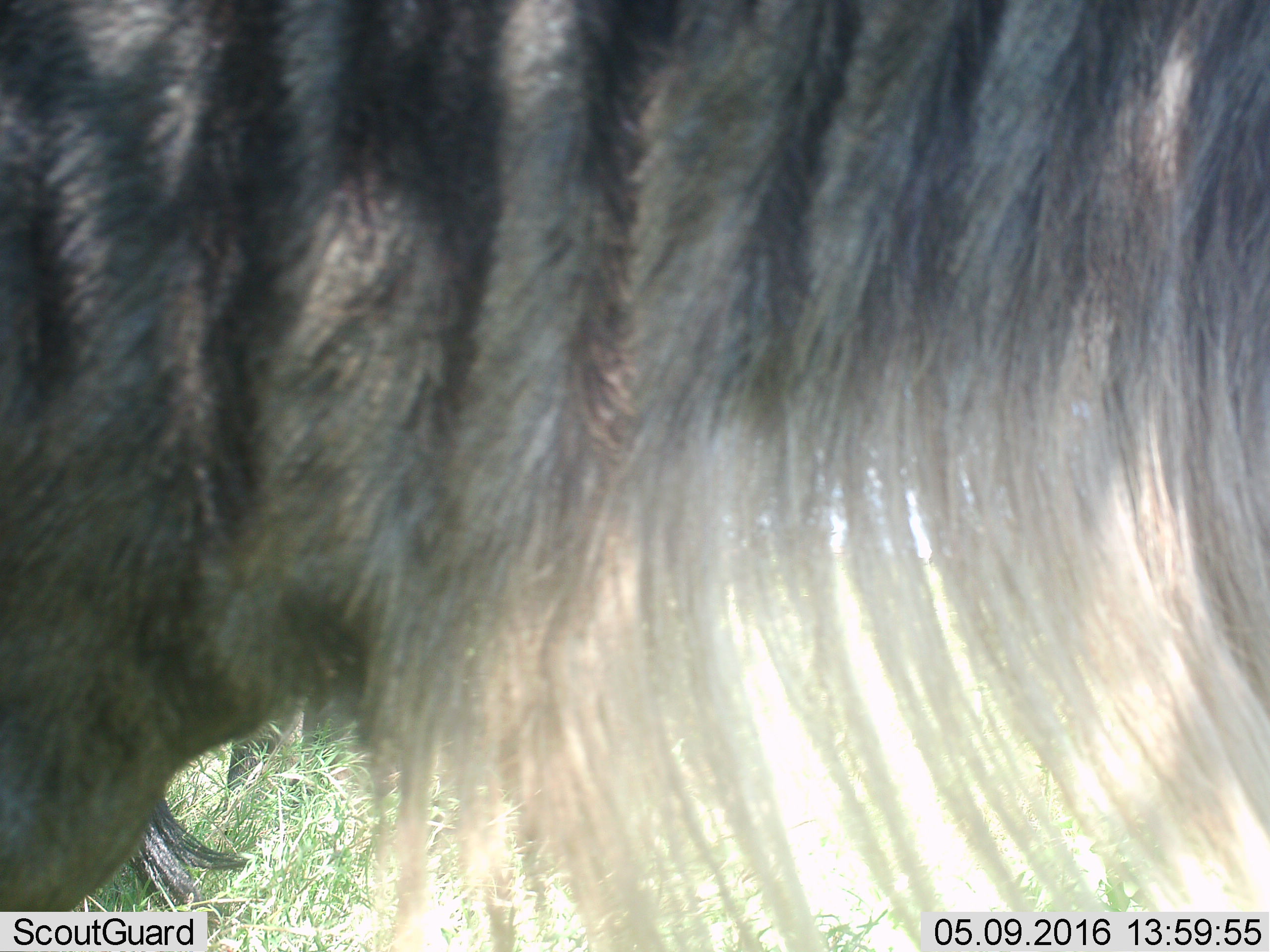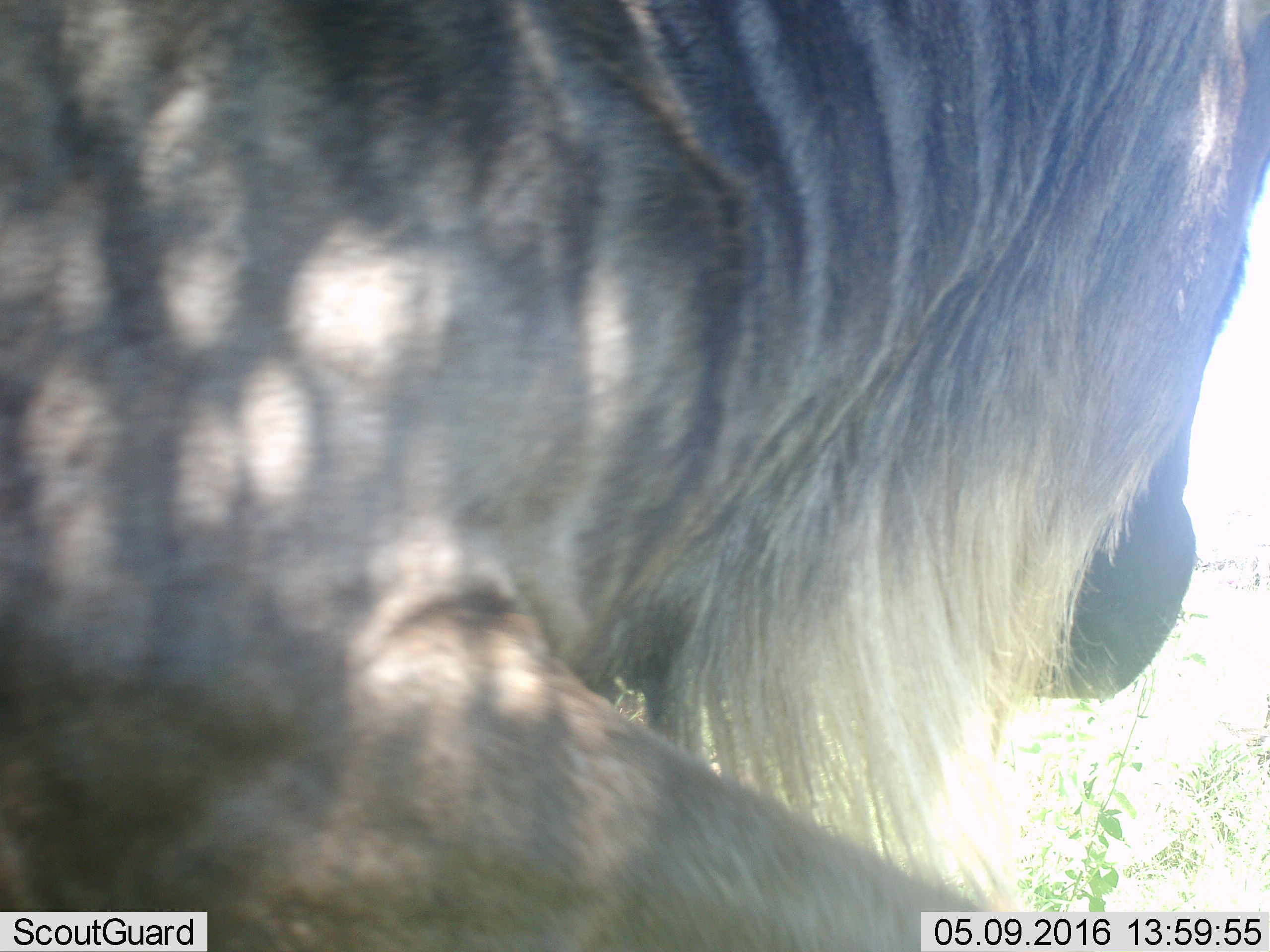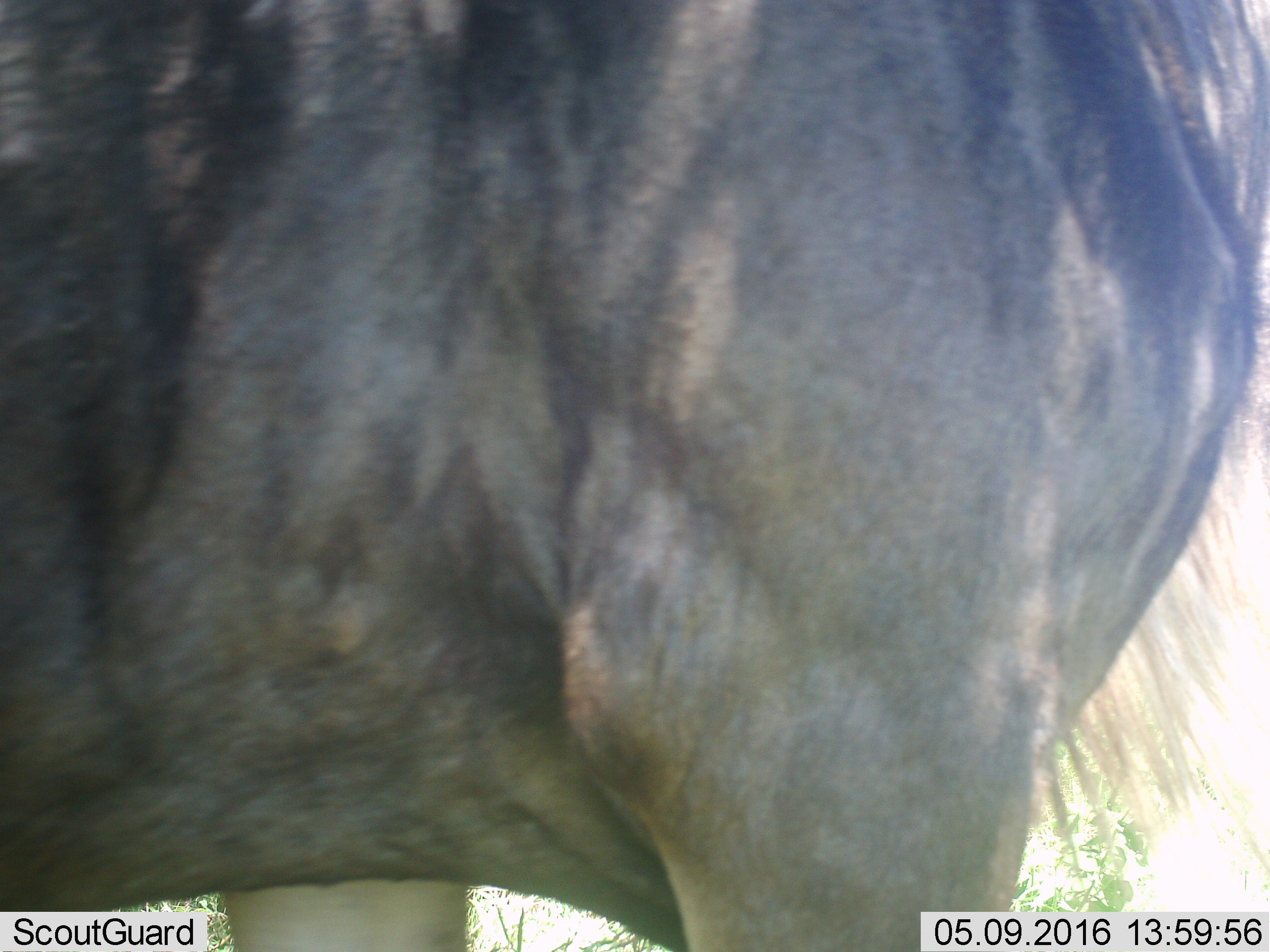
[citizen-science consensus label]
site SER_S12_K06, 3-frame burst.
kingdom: Animalia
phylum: Chordata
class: Mammalia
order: Artiodactyla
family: Bovidae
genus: Connochaetes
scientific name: Connochaetes taurinus taurinus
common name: blue wildebeest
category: wildebeestblue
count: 1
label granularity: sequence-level